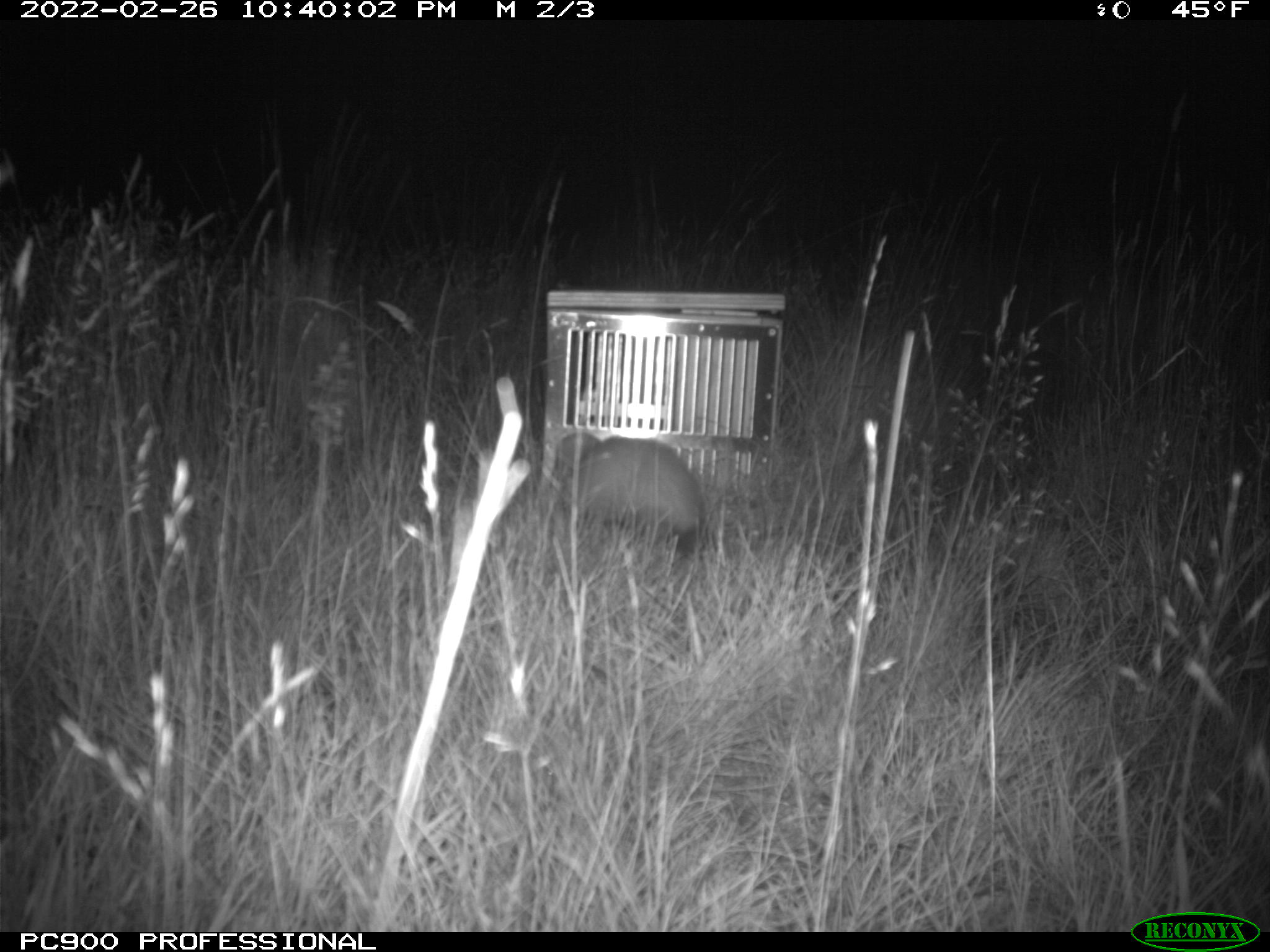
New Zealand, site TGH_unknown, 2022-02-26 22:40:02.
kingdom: Animalia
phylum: Chordata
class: Mammalia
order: Carnivora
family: Mustelidae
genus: Mustela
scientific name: Mustela furo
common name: ferret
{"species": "ferret (Mustela furo)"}